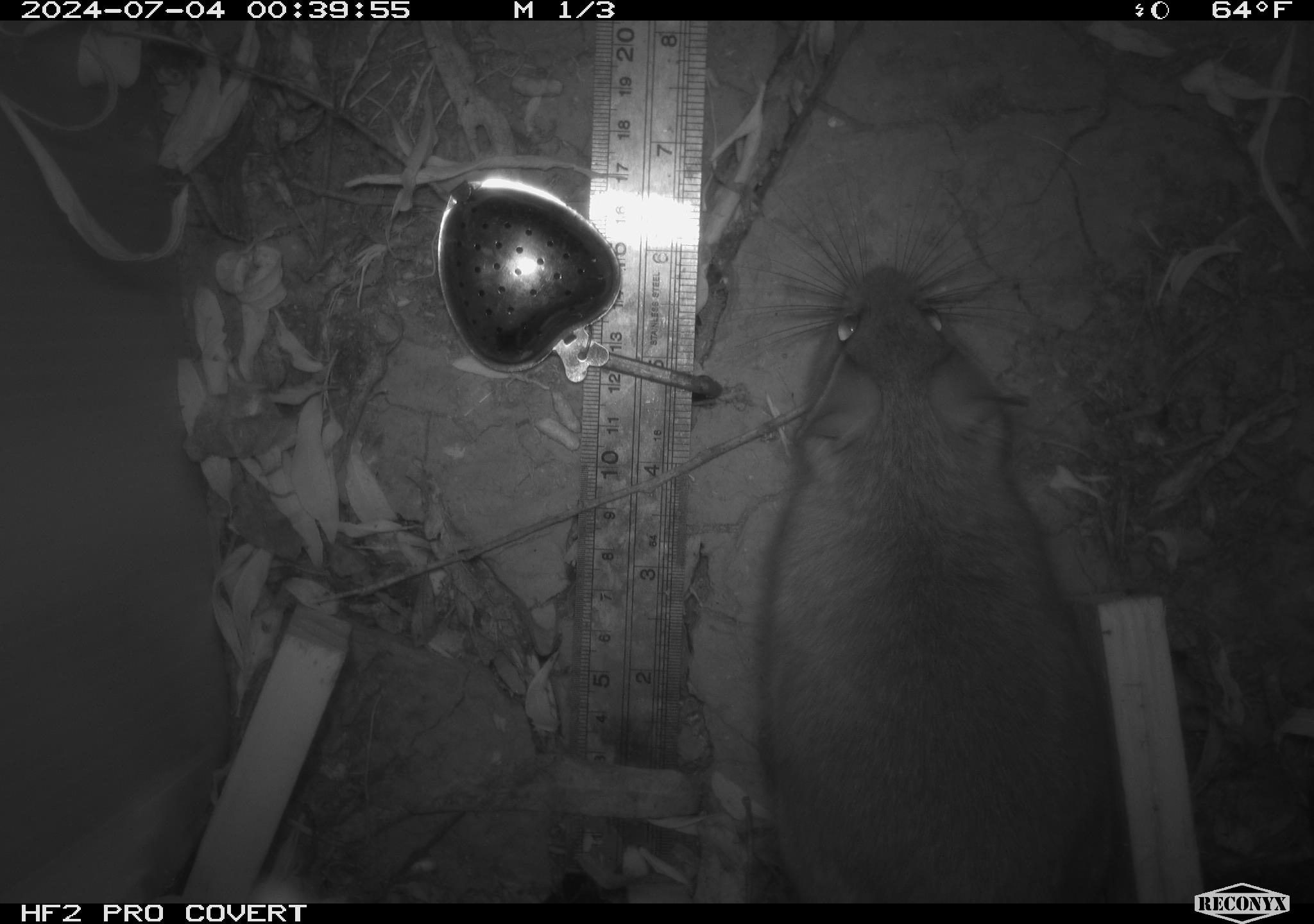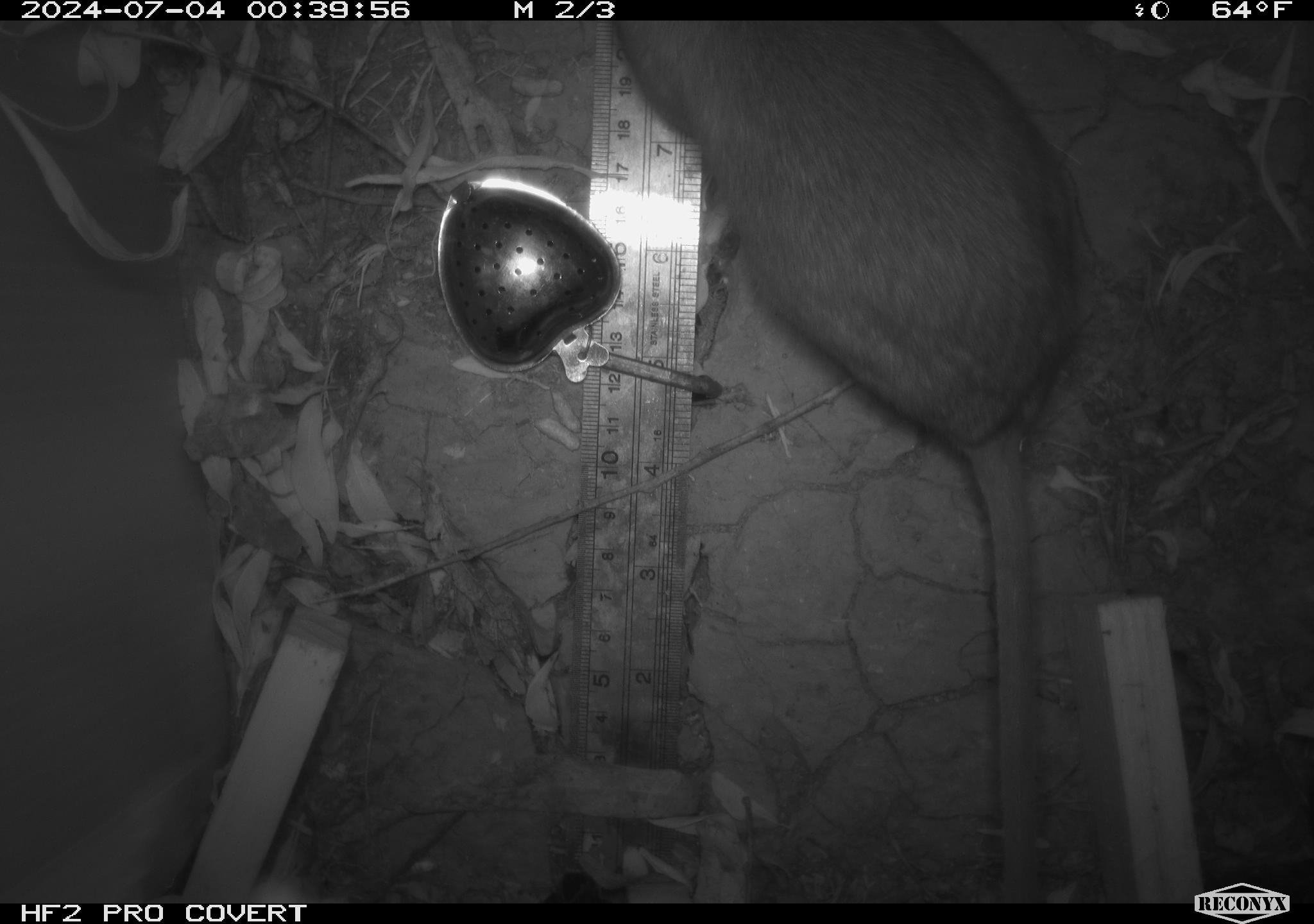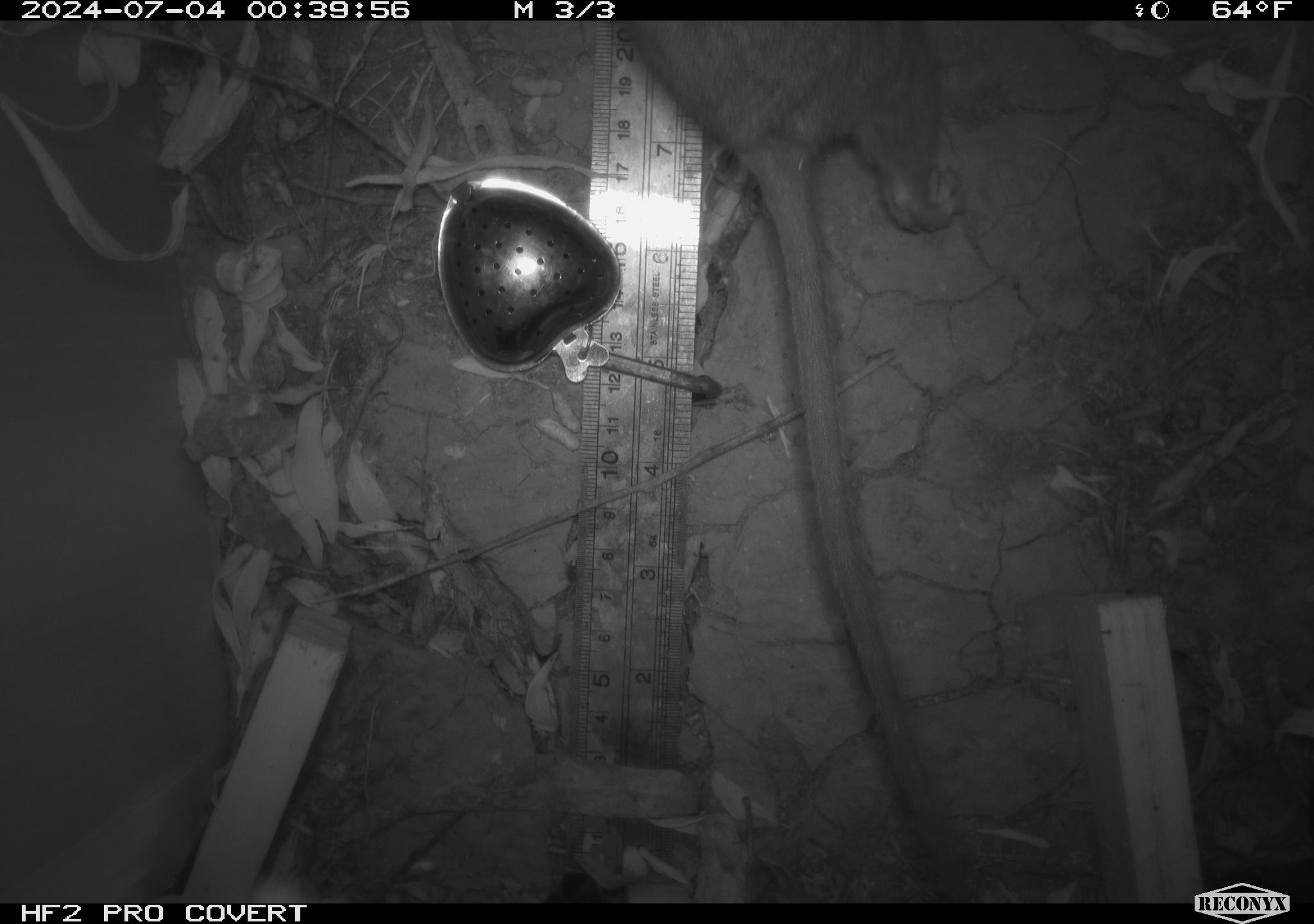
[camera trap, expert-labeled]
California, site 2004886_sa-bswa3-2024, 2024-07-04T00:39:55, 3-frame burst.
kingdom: Animalia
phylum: Chordata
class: Mammalia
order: Rodentia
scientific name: Rodentia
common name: woodrat or rat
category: woodrat or rat species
Woodrat or rat species (woodrat or rat) (Rodentia).